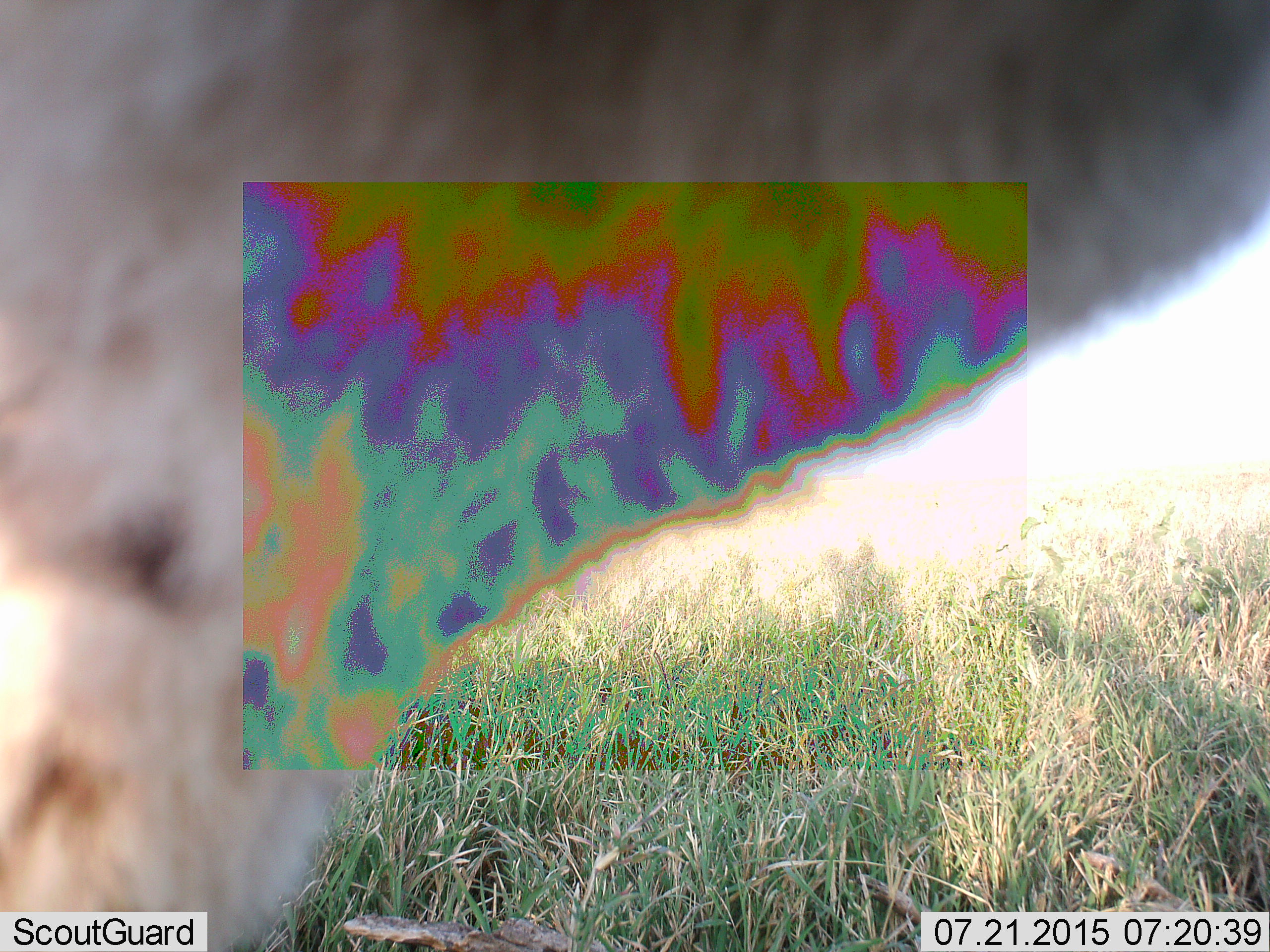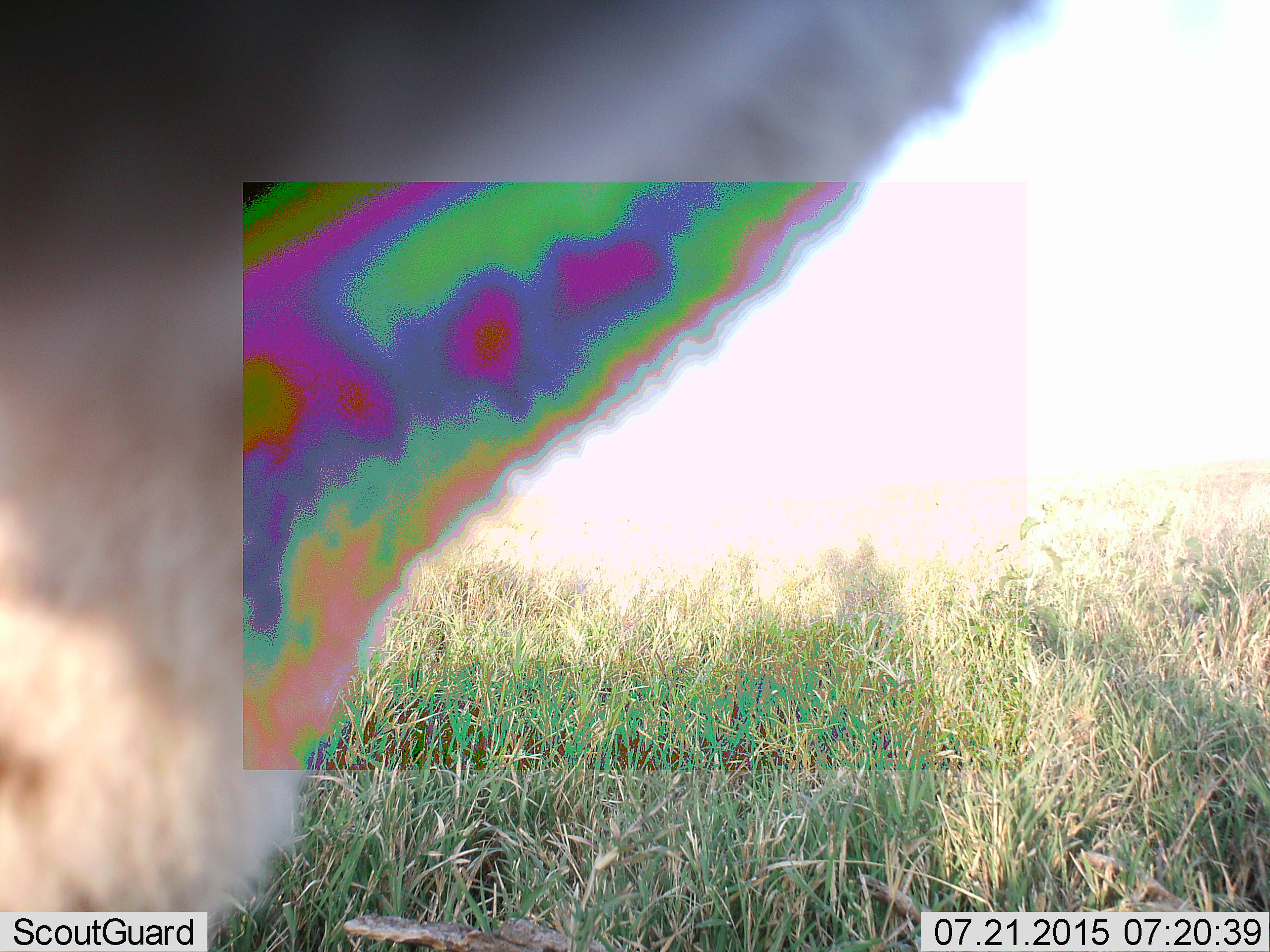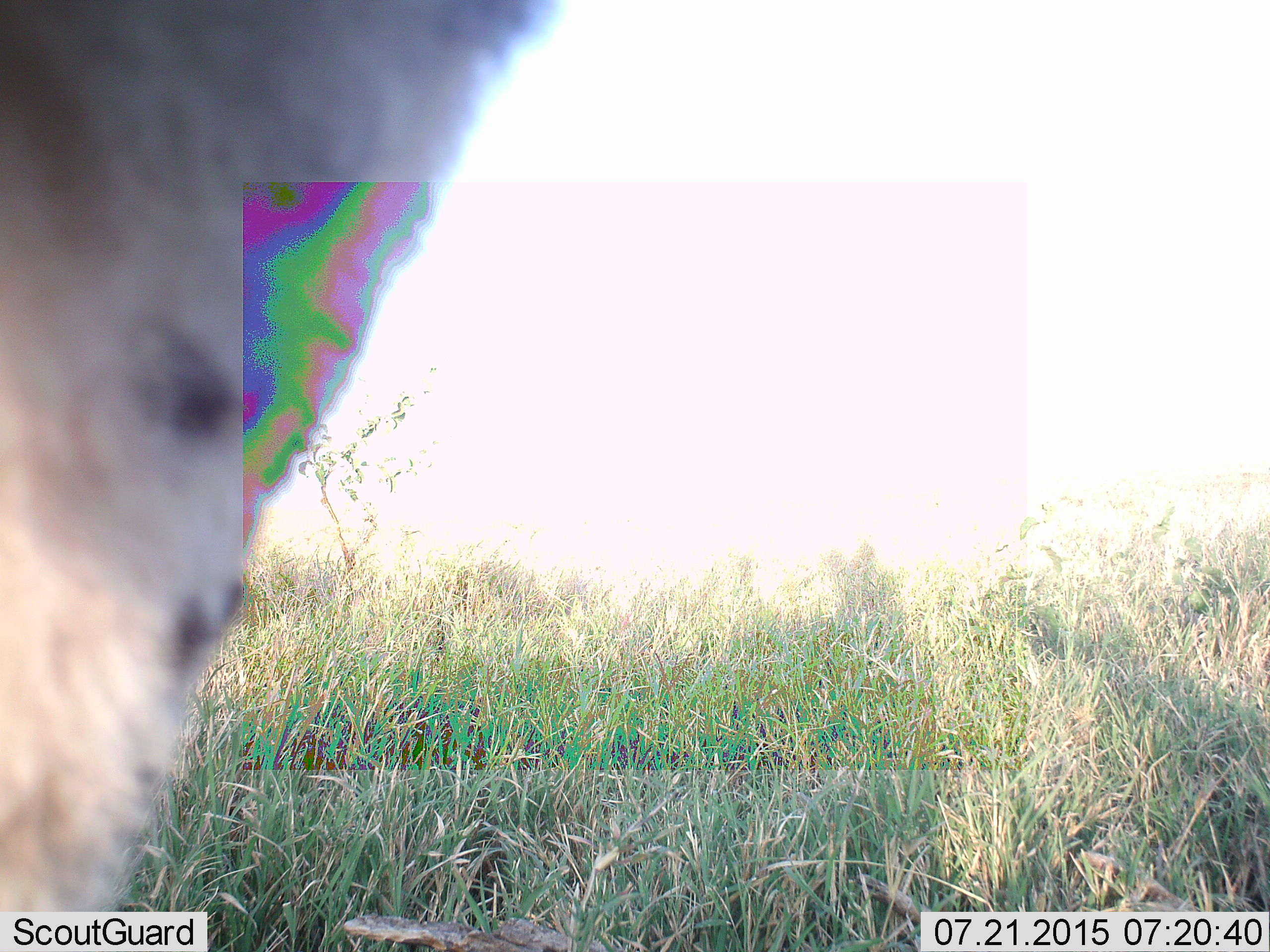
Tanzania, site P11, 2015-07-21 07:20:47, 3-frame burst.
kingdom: Animalia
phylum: Chordata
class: Mammalia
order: Carnivora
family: Felidae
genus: Acinonyx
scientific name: Acinonyx jubatus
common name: cheetah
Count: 1.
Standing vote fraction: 50%.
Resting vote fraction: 0%.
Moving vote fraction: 50%.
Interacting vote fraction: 0%.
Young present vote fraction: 50%.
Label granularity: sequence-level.